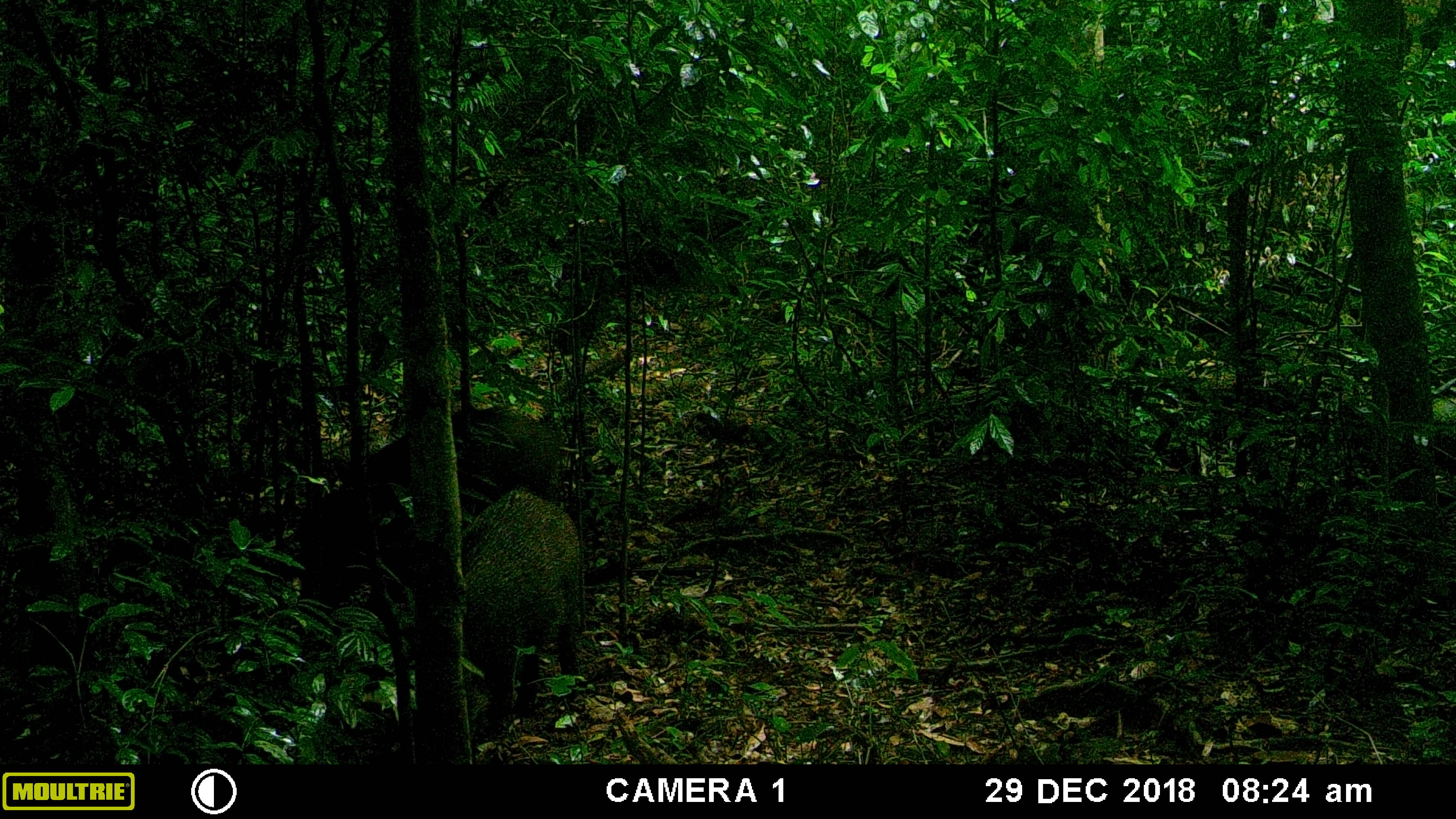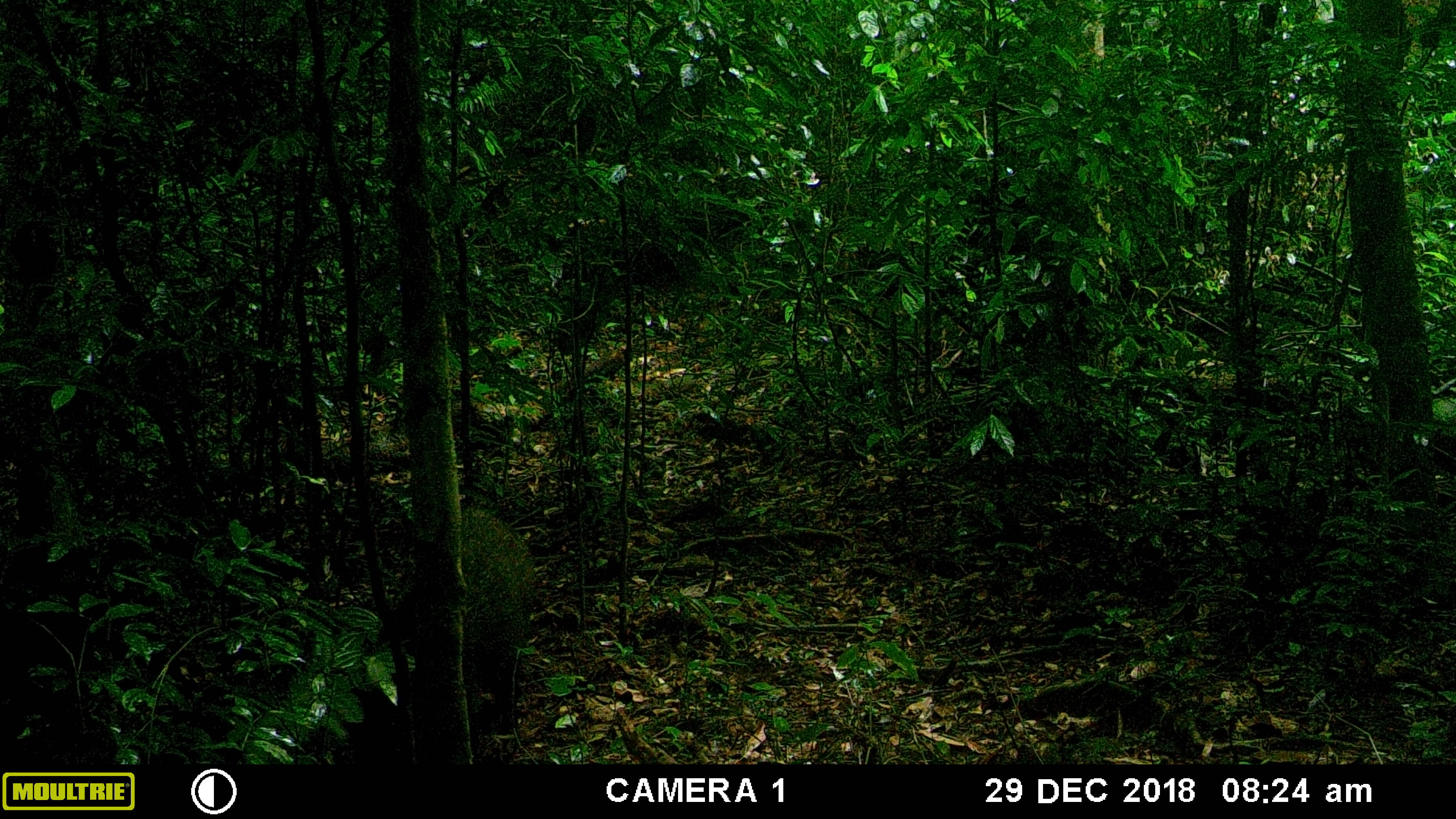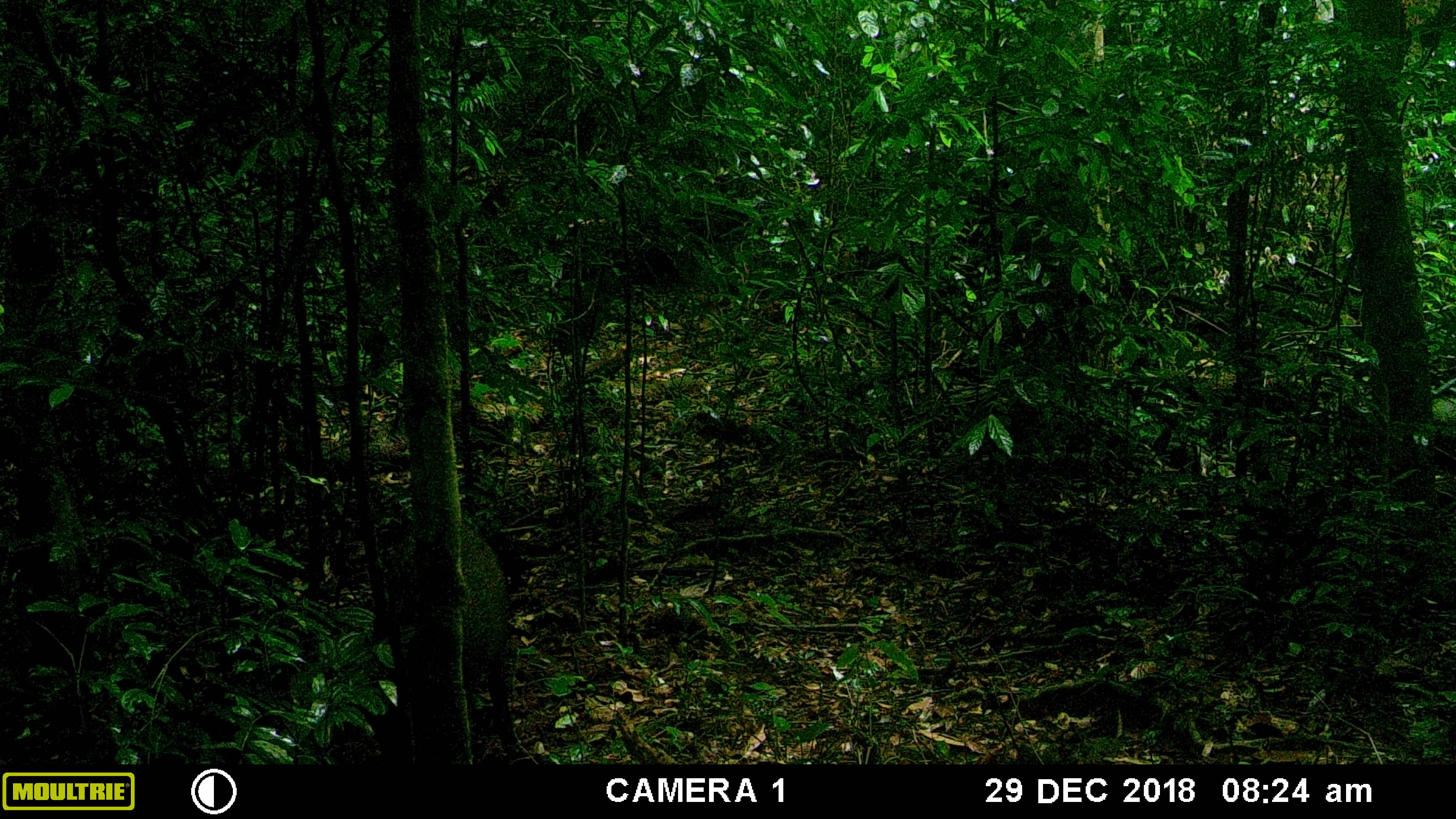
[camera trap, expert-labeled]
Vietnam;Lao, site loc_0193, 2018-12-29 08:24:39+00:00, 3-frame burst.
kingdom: Animalia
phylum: Chordata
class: Mammalia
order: Artiodactyla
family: Suidae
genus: Sus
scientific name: Sus scrofa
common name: eurasian wild pig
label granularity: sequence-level